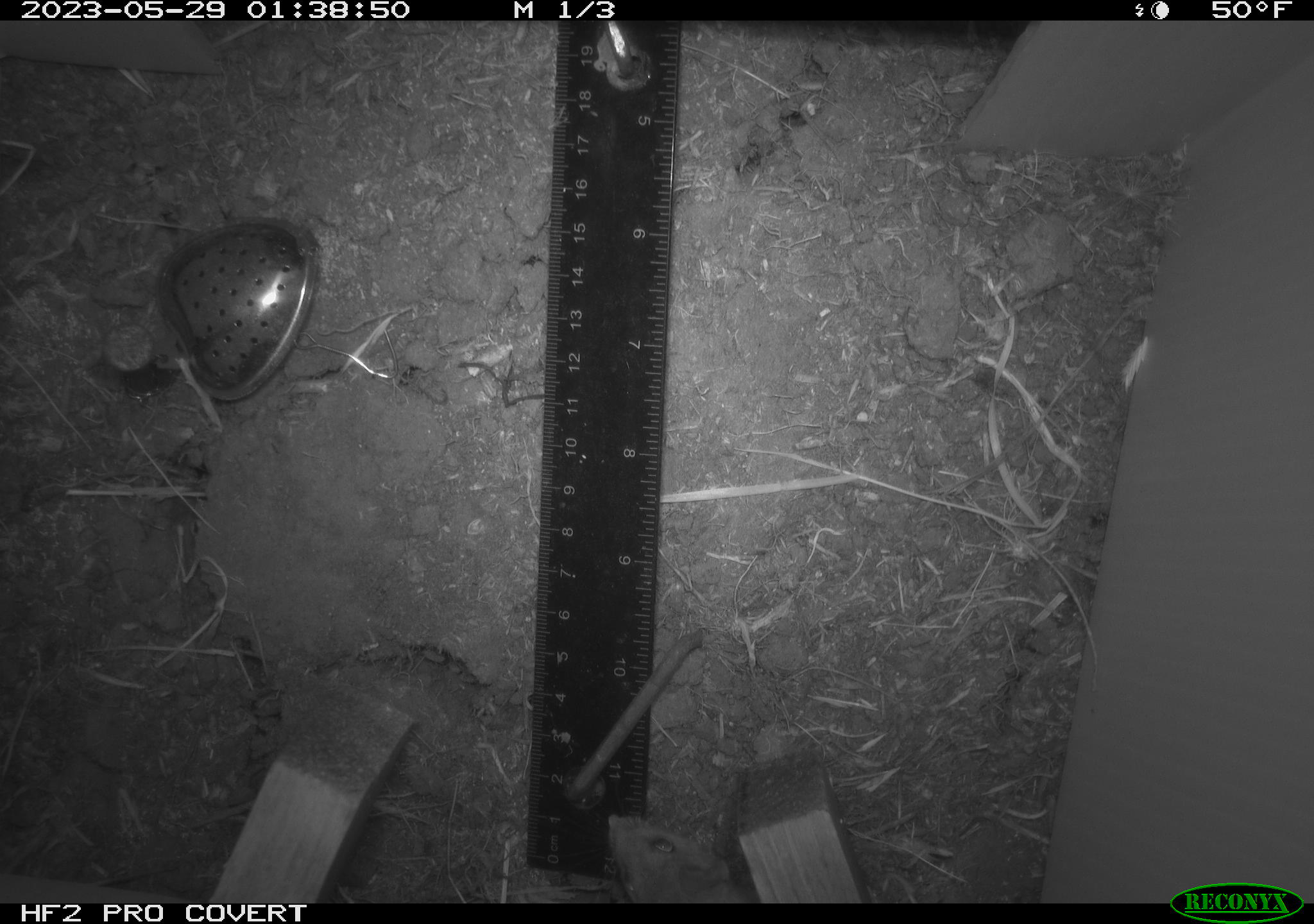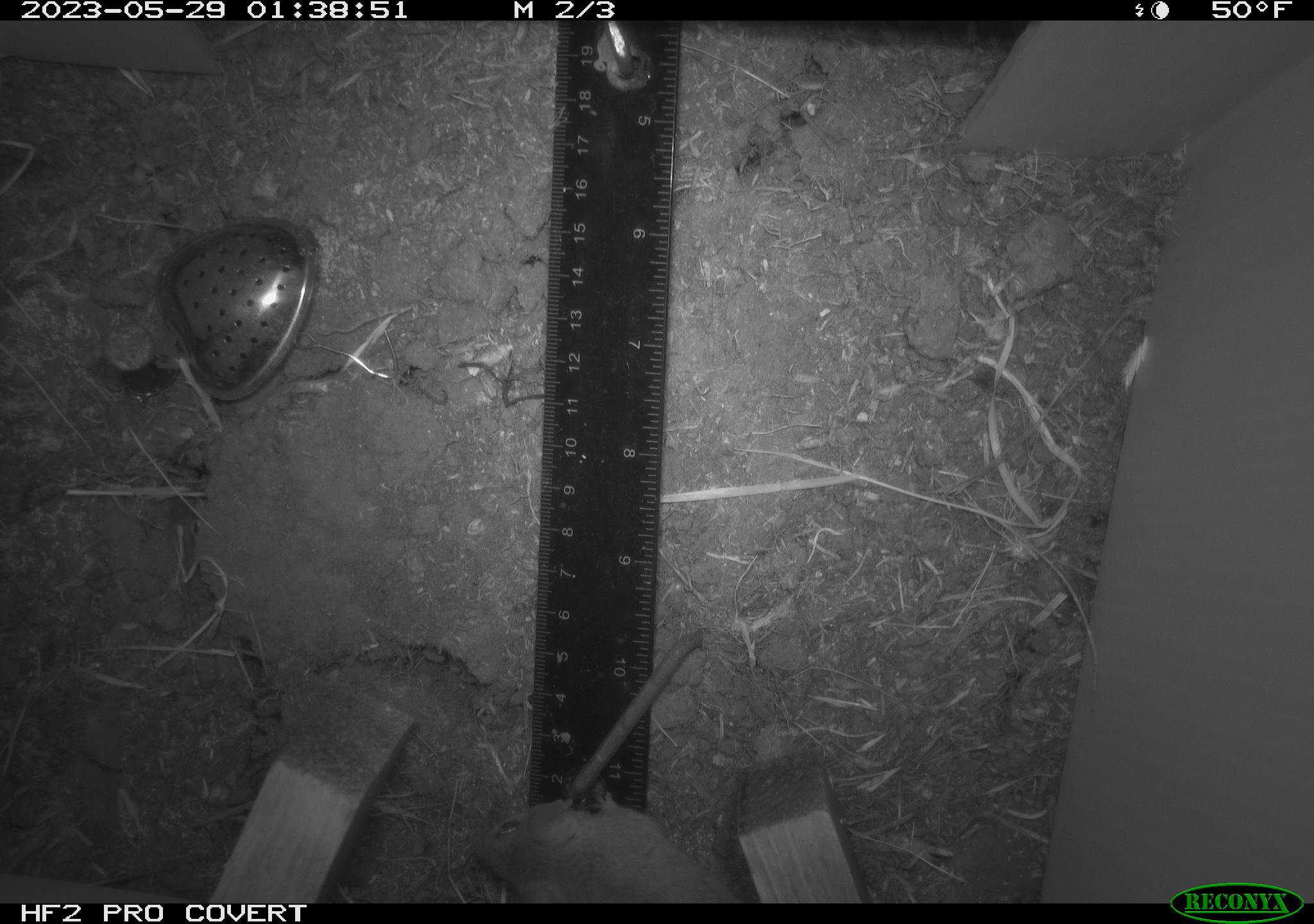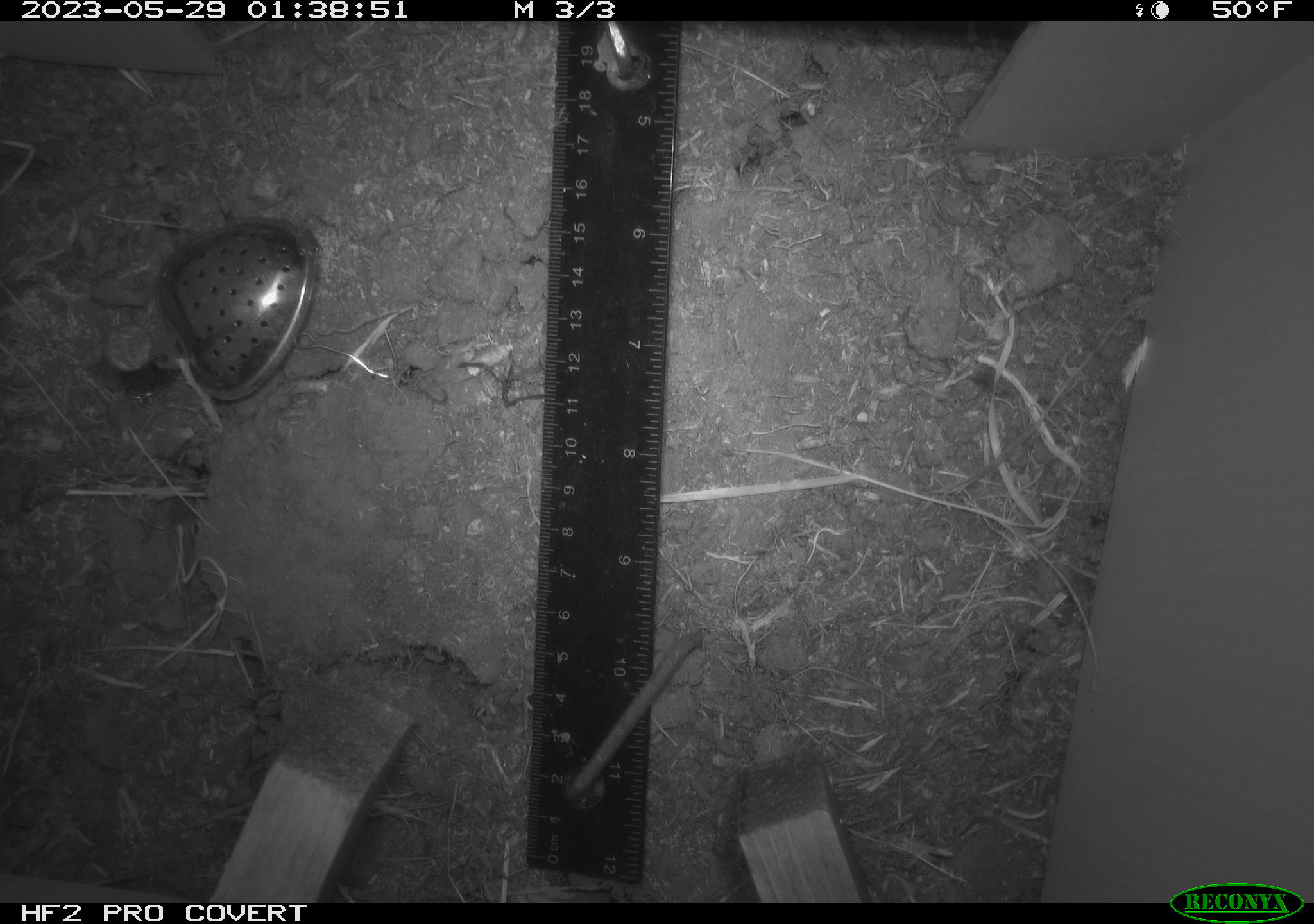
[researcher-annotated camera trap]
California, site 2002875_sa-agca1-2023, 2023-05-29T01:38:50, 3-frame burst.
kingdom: Animalia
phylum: Chordata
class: Mammalia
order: Rodentia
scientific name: Rodentia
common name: mouse species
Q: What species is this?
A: Mouse species (Rodentia).